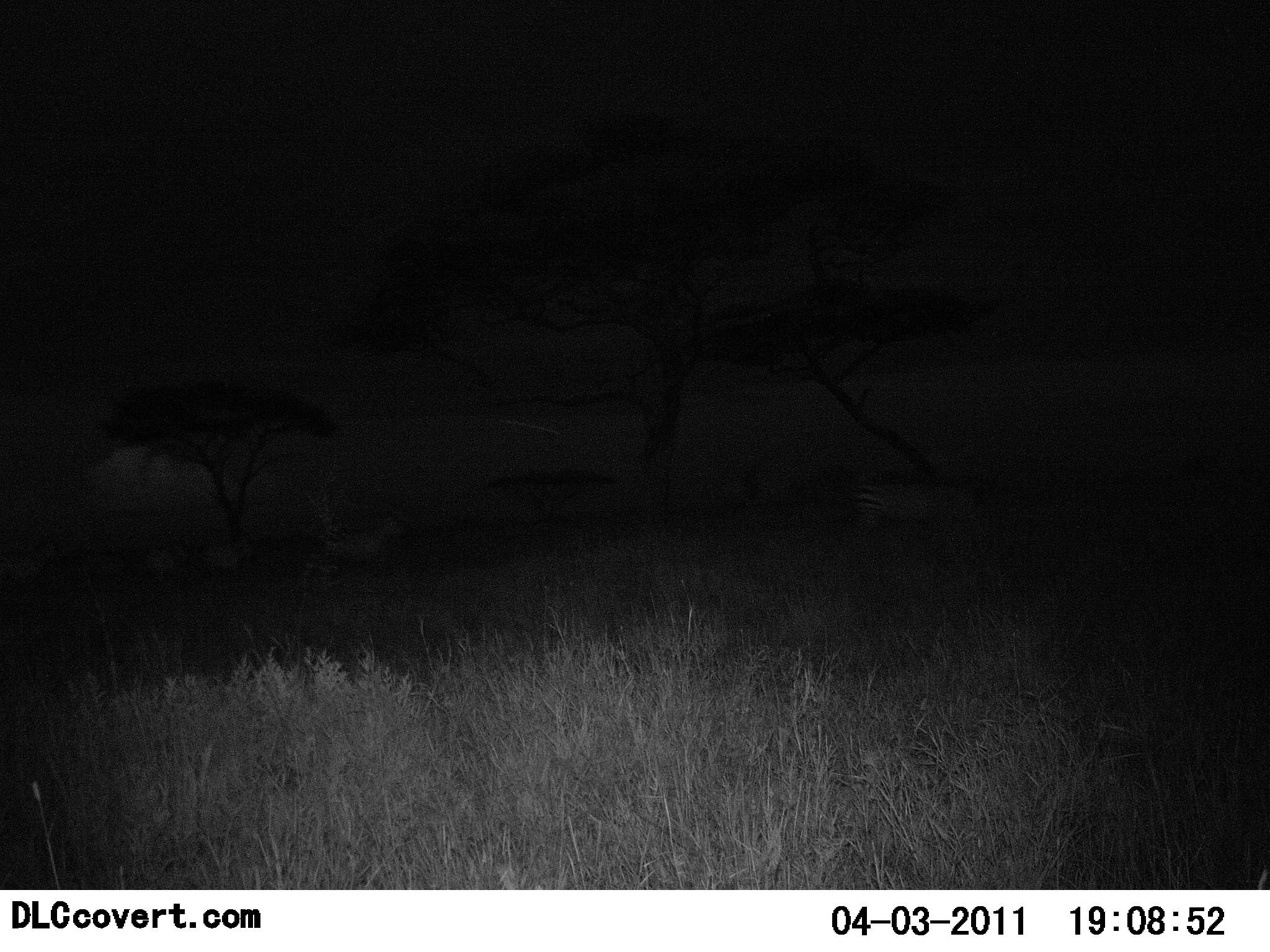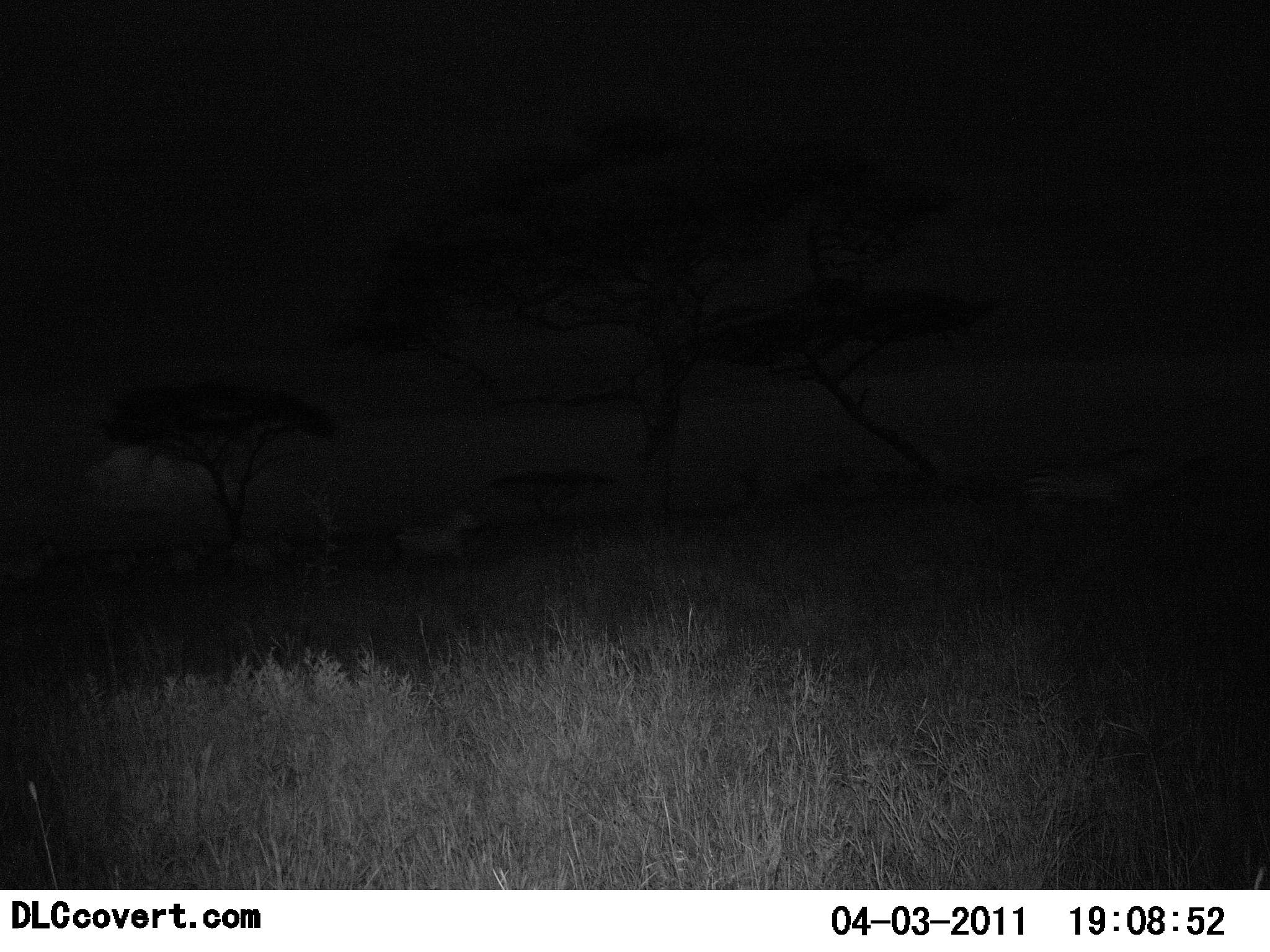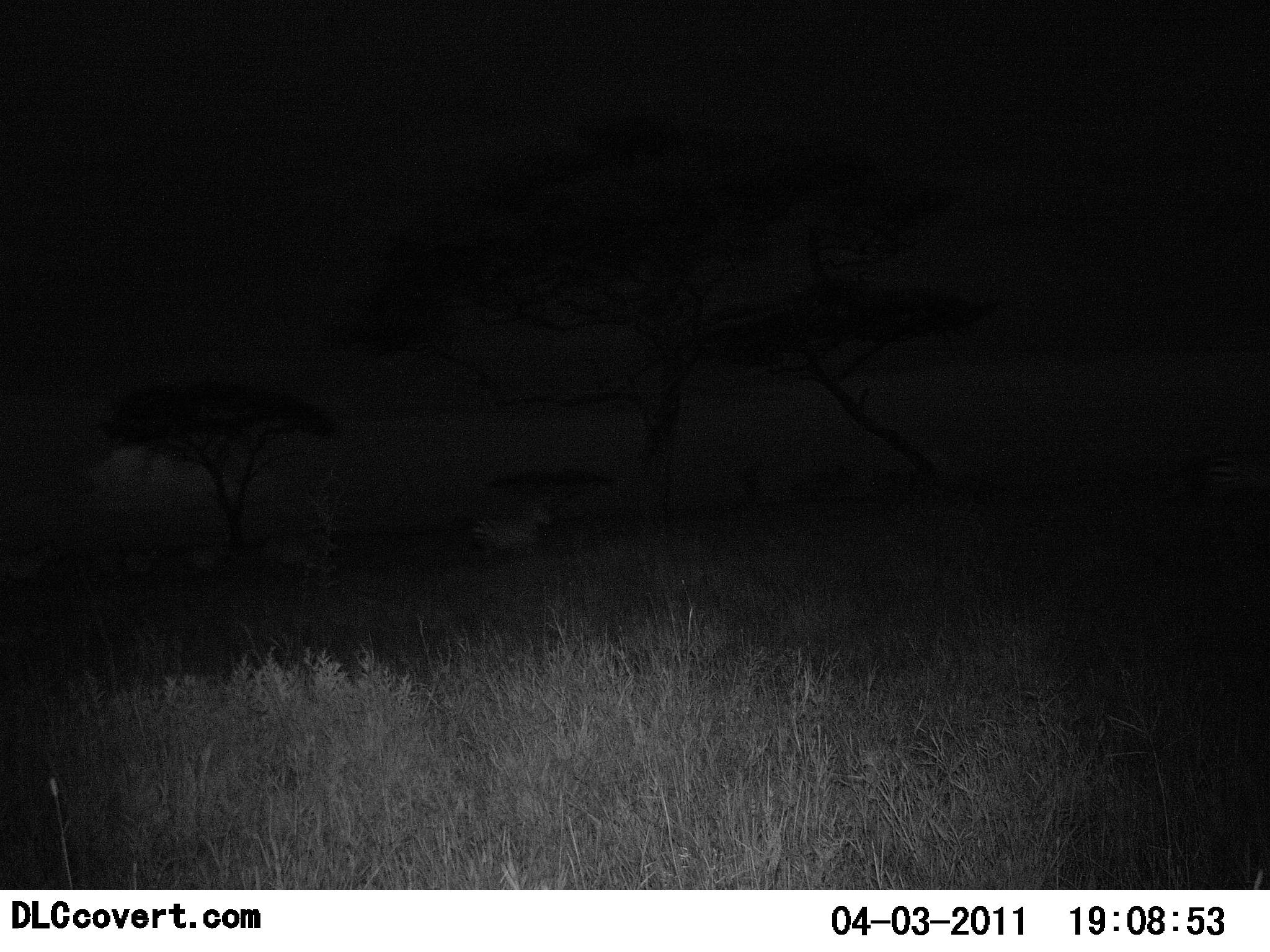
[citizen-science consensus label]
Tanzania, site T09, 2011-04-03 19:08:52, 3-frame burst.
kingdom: Animalia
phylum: Chordata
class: Mammalia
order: Perissodactyla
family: Equidae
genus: Equus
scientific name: Equus quagga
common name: plains zebra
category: zebra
Zebra (plains zebra) (Equus quagga), count 6. Behavior (volunteer vote fractions): standing 0%, resting 0%, moving 100%, interacting 0%. Young present (vote fraction): 0%. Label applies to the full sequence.